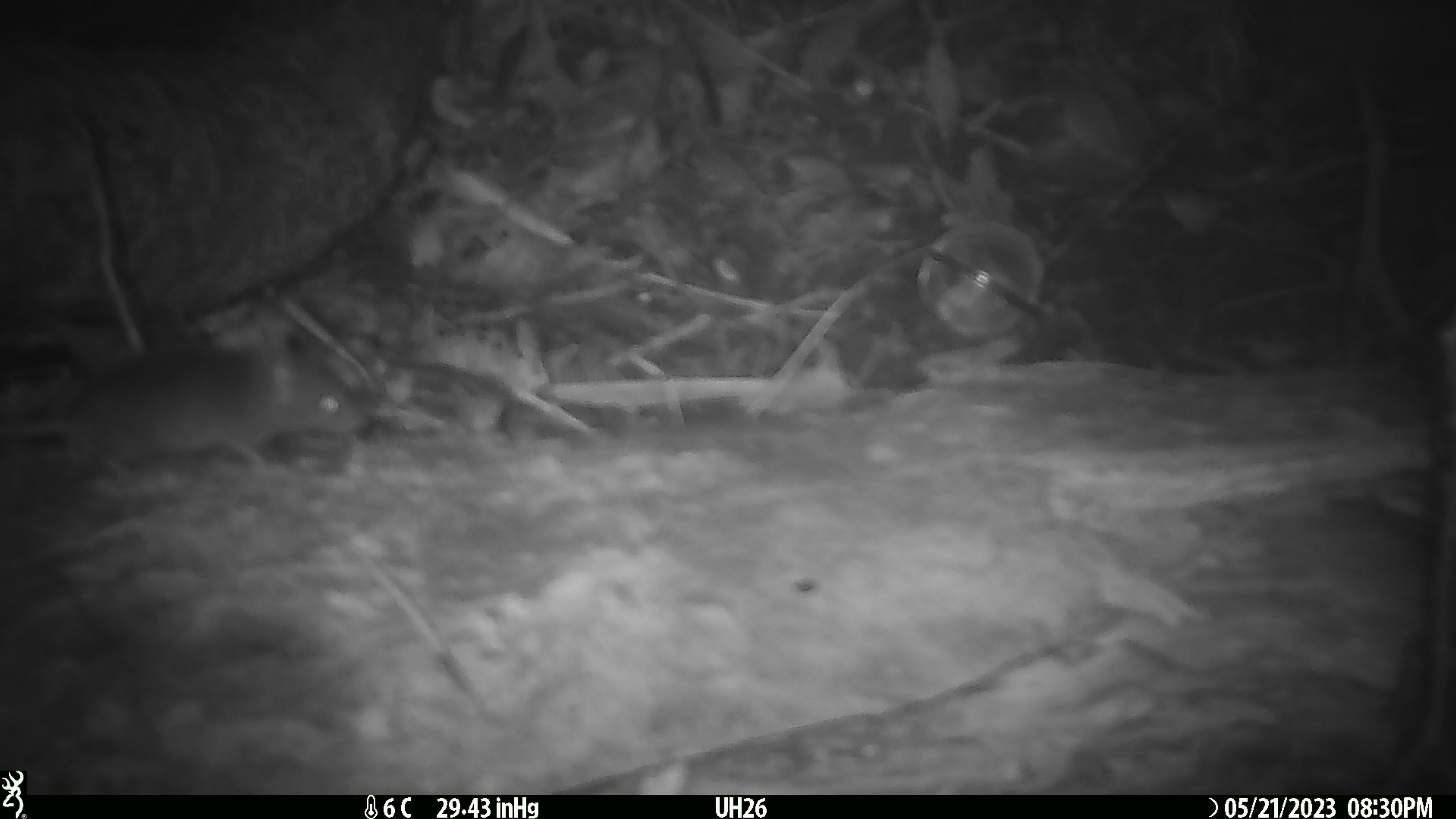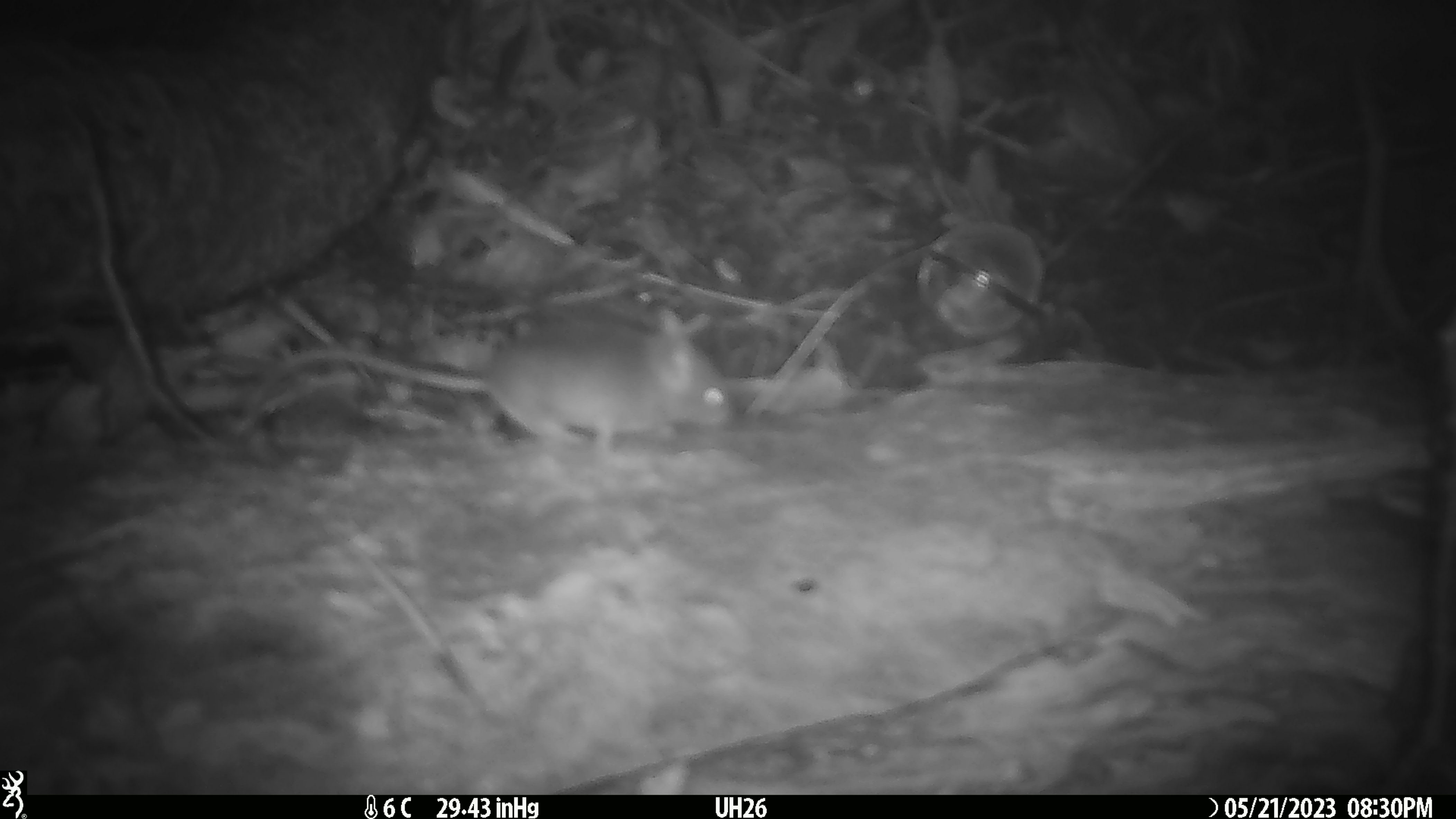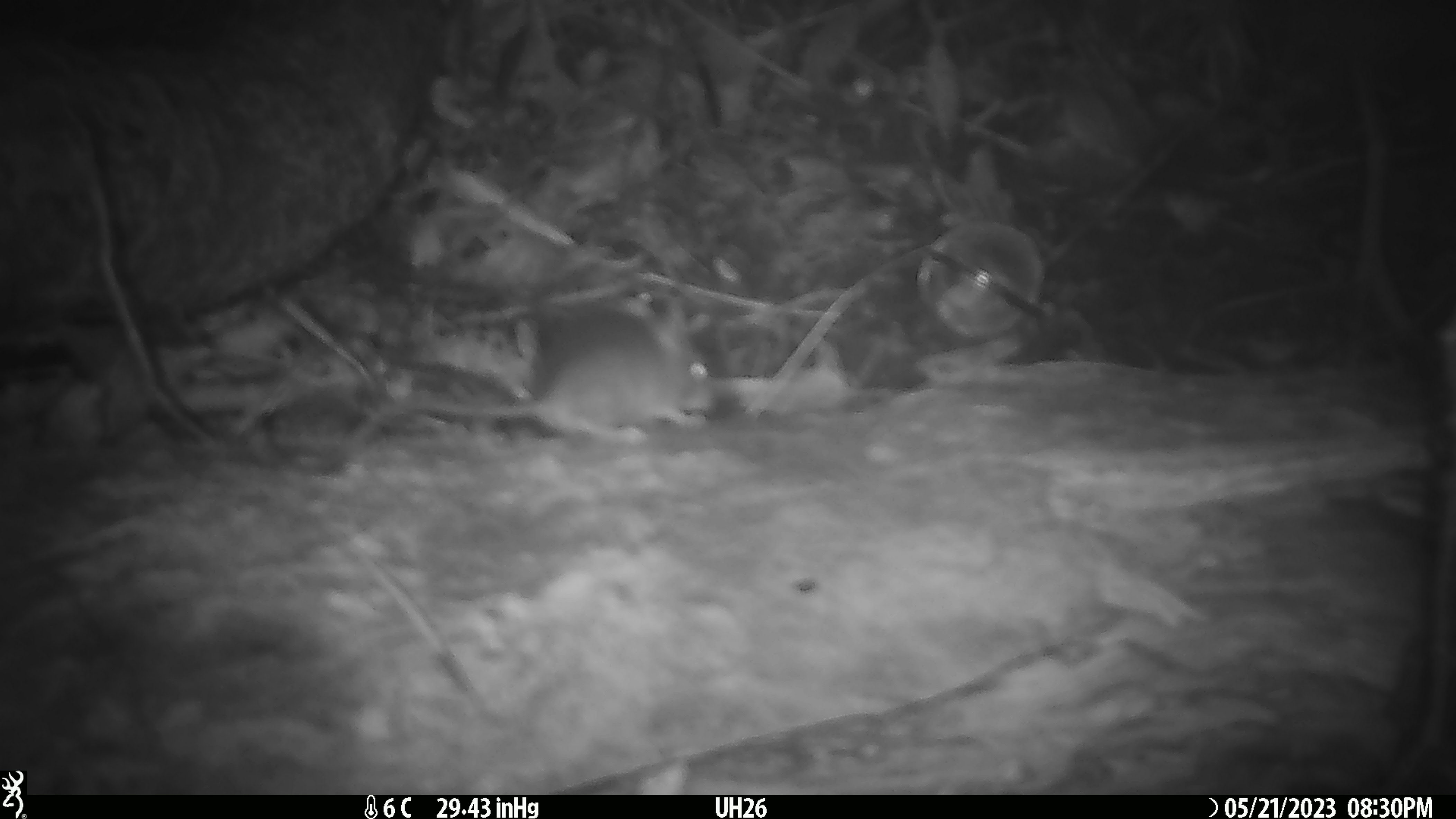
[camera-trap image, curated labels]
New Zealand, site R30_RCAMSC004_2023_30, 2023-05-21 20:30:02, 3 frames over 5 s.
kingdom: Animalia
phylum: Chordata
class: Mammalia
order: Rodentia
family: Muridae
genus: Mus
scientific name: Mus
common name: mouse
Mouse (Mus).